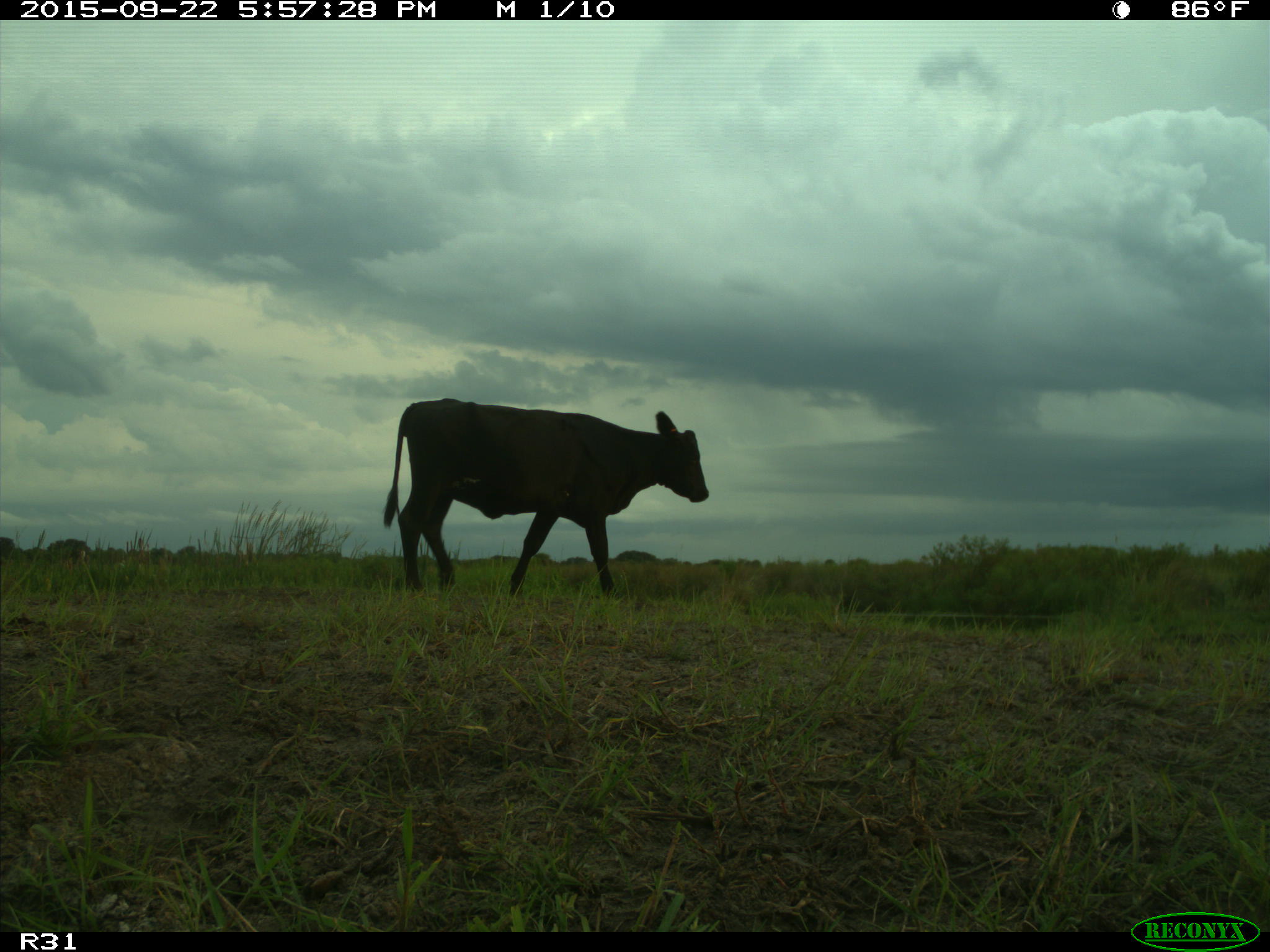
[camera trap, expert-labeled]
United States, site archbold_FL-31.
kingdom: Animalia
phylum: Chordata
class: Mammalia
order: Artiodactyla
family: Bovidae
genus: Bos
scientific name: Bos taurus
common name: domestic cow